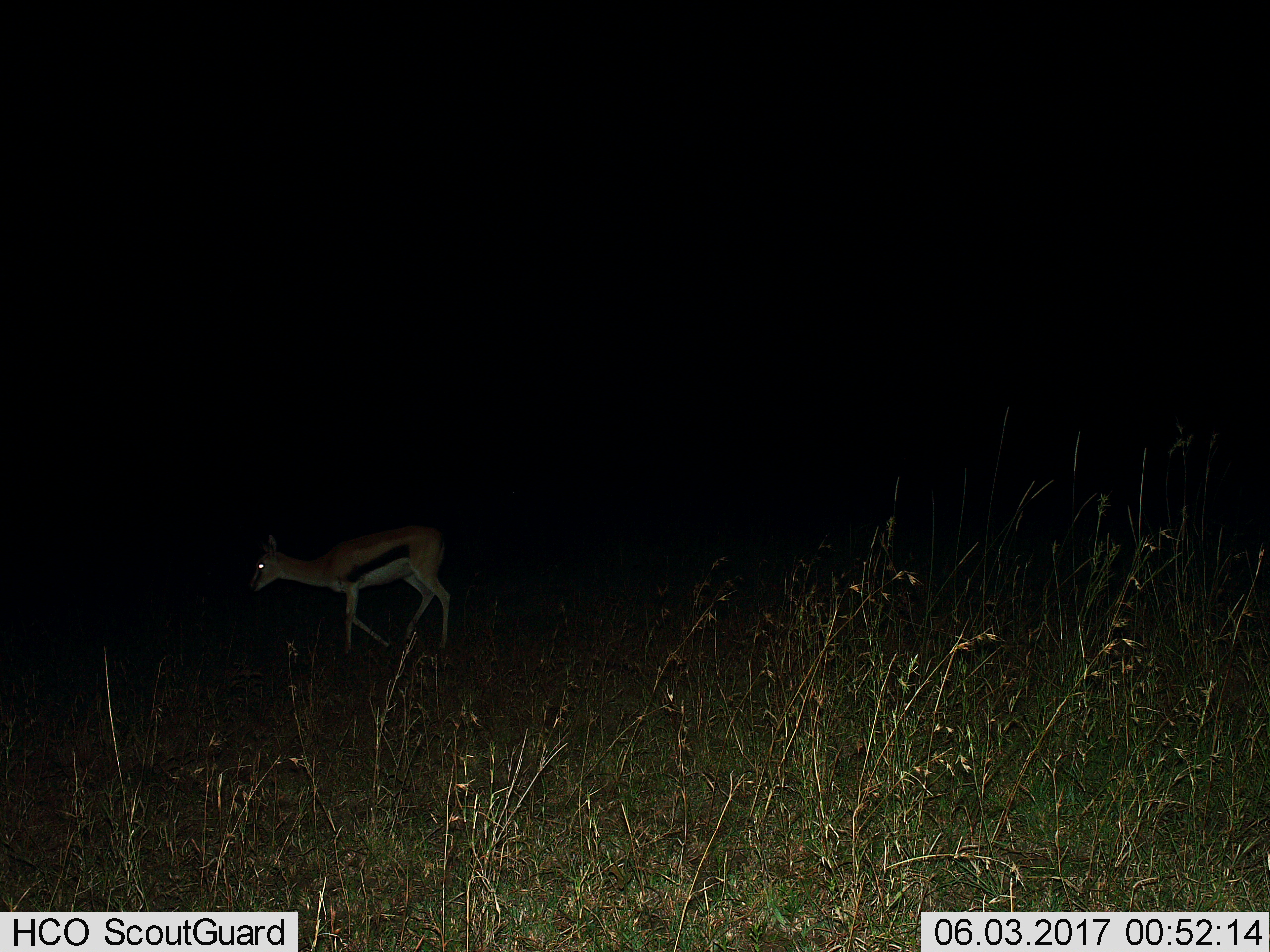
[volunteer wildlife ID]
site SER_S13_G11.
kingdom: Animalia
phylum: Chordata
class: Mammalia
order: Artiodactyla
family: Bovidae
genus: Eudorcas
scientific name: Eudorcas thomsonii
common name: thomson's gazelle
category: gazellethomsons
Gazellethomsons (thomson's gazelle) (Eudorcas thomsonii), count 1. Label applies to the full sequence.